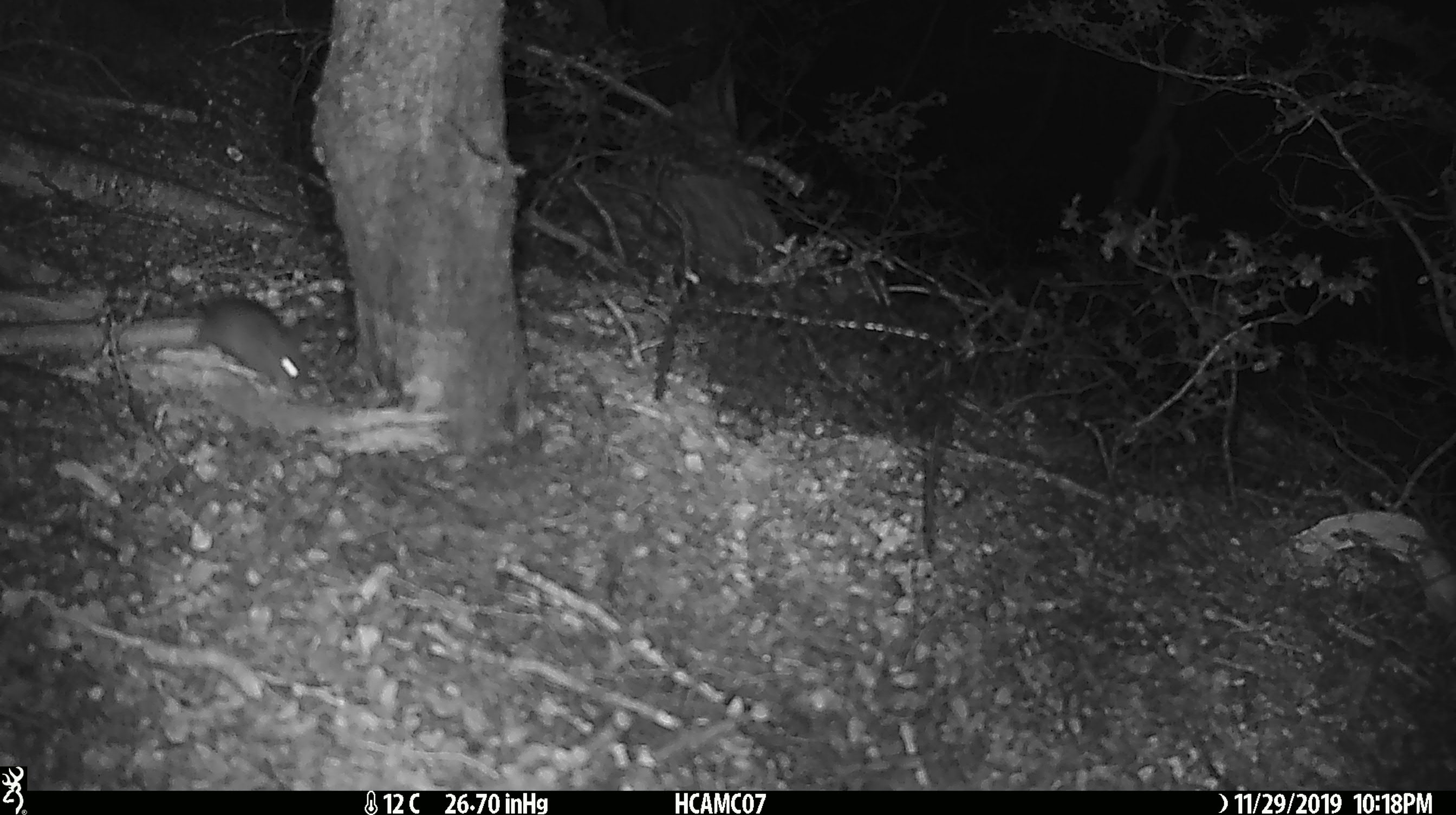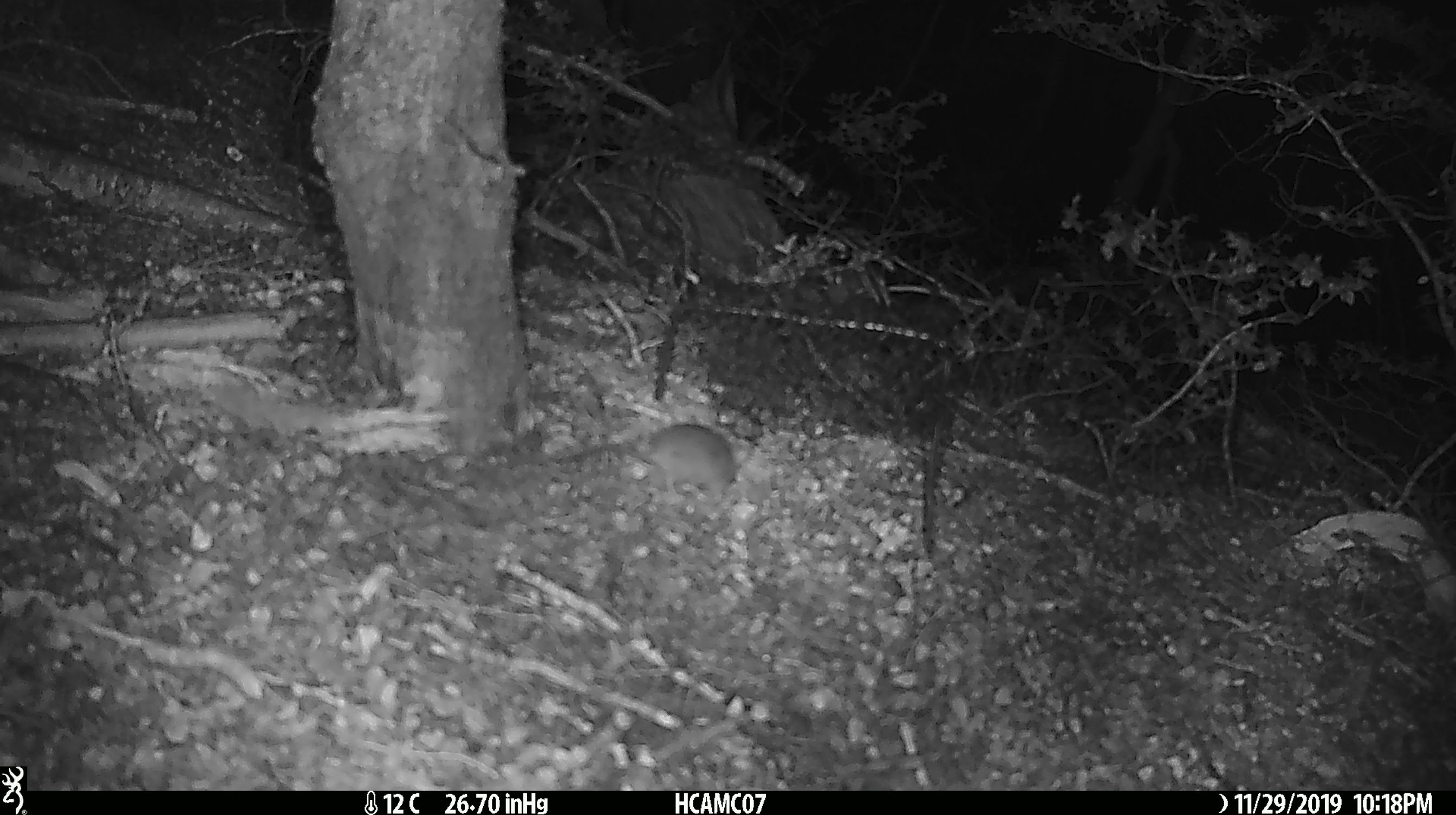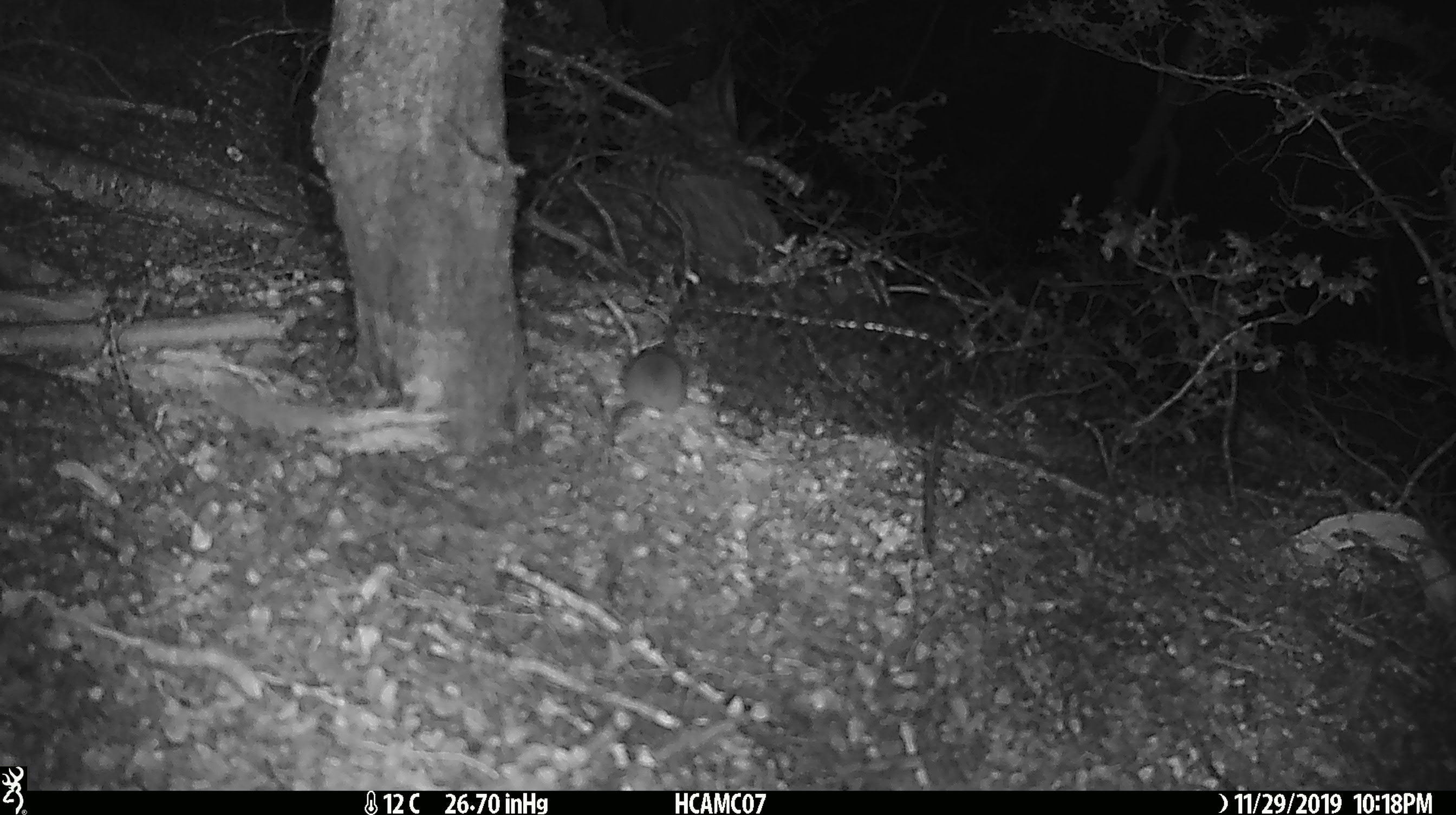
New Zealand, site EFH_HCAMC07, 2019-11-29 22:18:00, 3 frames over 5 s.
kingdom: Animalia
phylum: Chordata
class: Mammalia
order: Rodentia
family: Muridae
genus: Mus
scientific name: Mus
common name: mouse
Mouse (Mus).